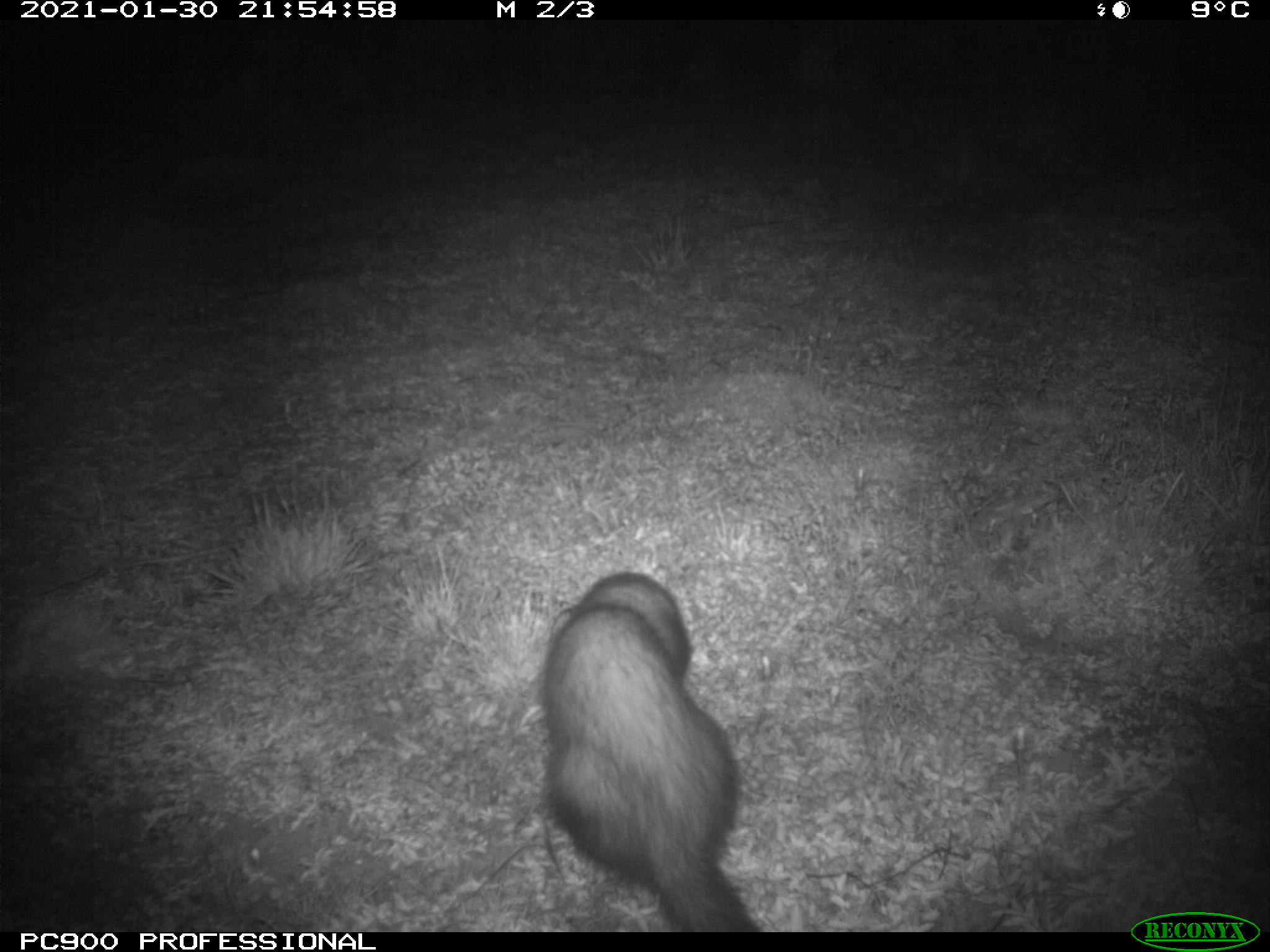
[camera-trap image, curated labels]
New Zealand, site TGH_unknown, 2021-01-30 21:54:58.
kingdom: Animalia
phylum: Chordata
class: Mammalia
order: Carnivora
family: Mustelidae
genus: Mustela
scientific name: Mustela furo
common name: ferret